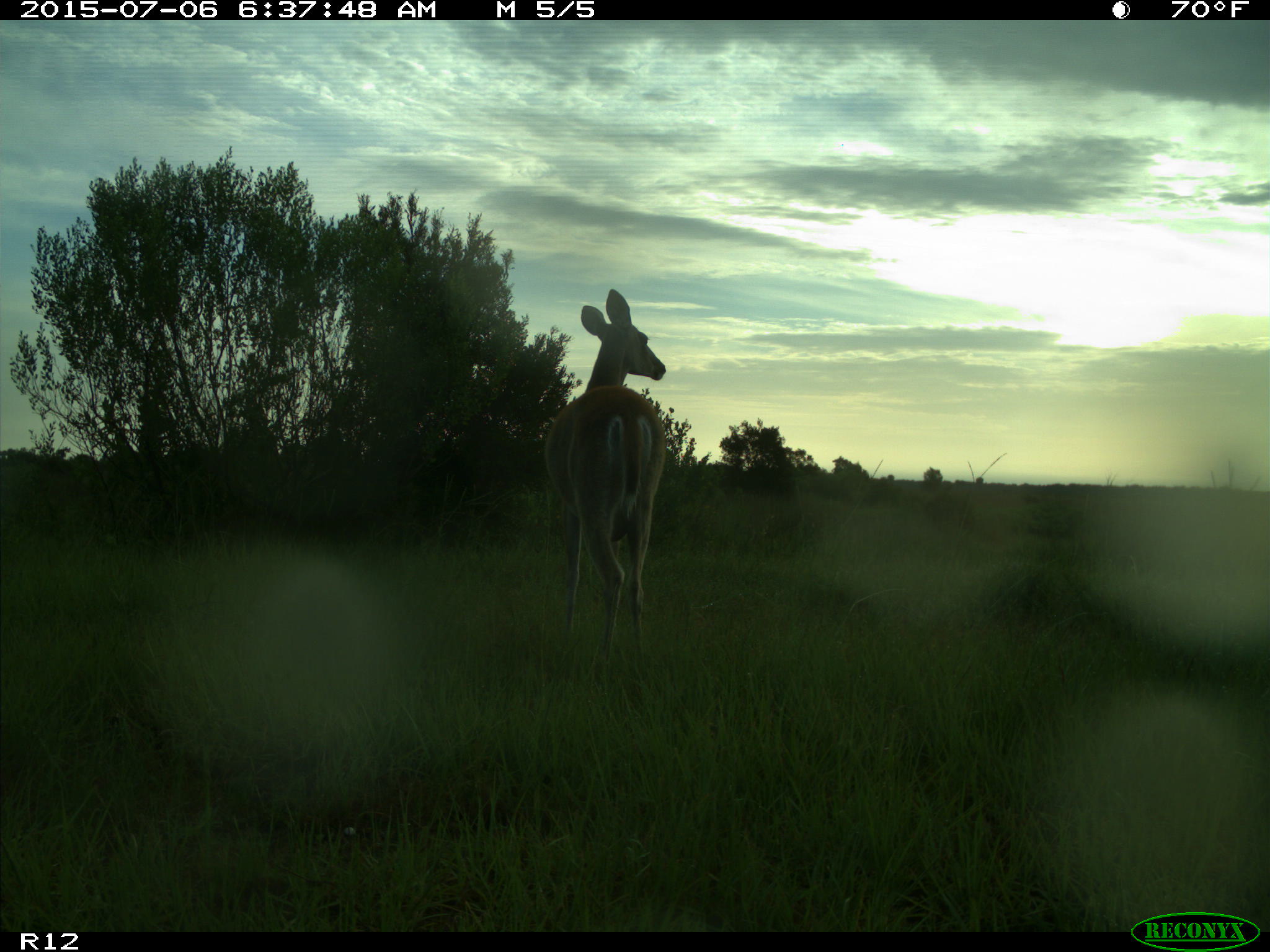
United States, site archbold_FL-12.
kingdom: Animalia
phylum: Chordata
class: Mammalia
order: Artiodactyla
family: Cervidae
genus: Odocoileus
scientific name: Odocoileus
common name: deer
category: unidentified deer